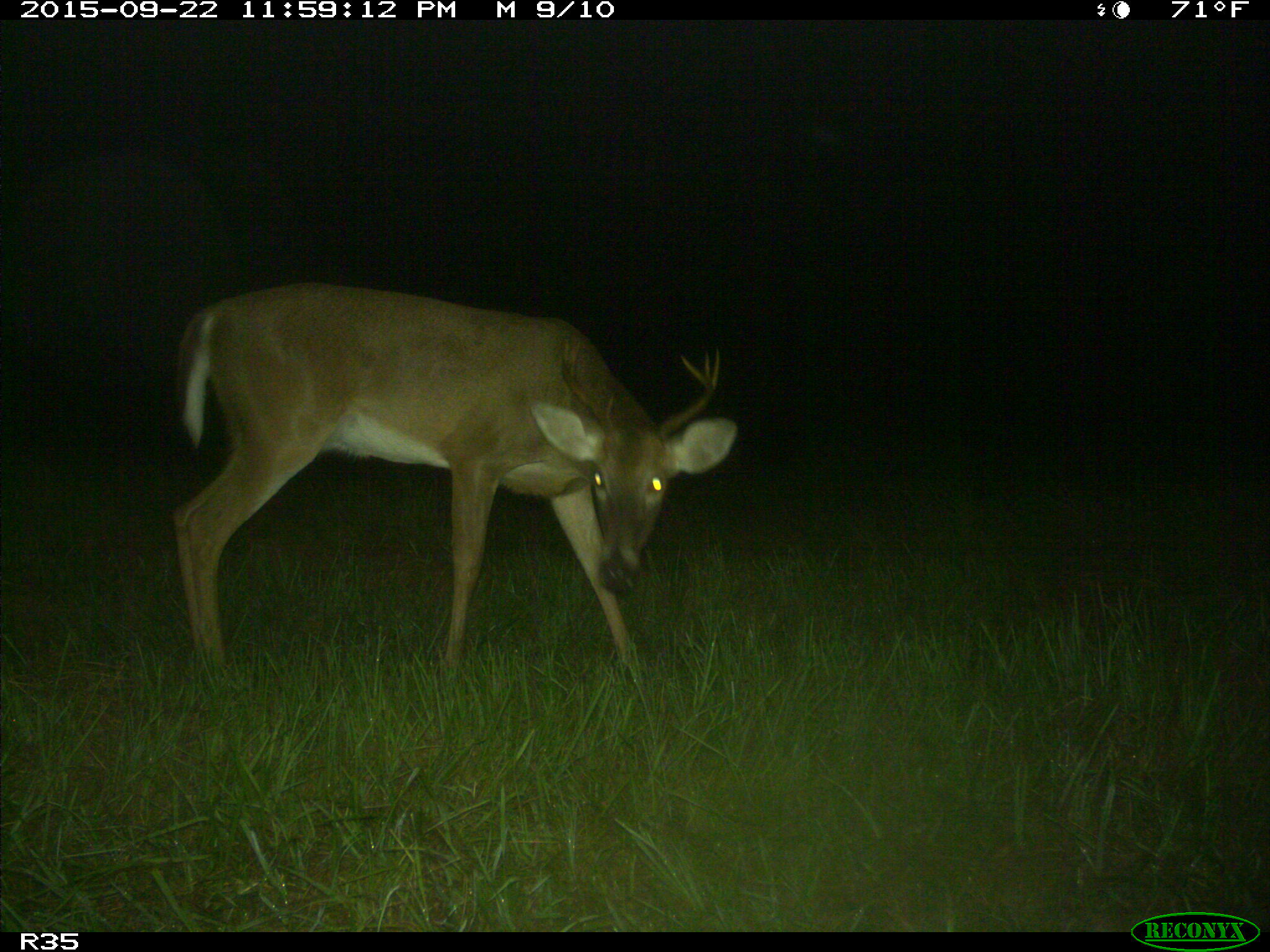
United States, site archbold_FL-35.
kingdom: Animalia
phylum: Chordata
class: Mammalia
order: Artiodactyla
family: Cervidae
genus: Odocoileus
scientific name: Odocoileus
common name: deer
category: unidentified deer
Unidentified deer (deer) (Odocoileus).